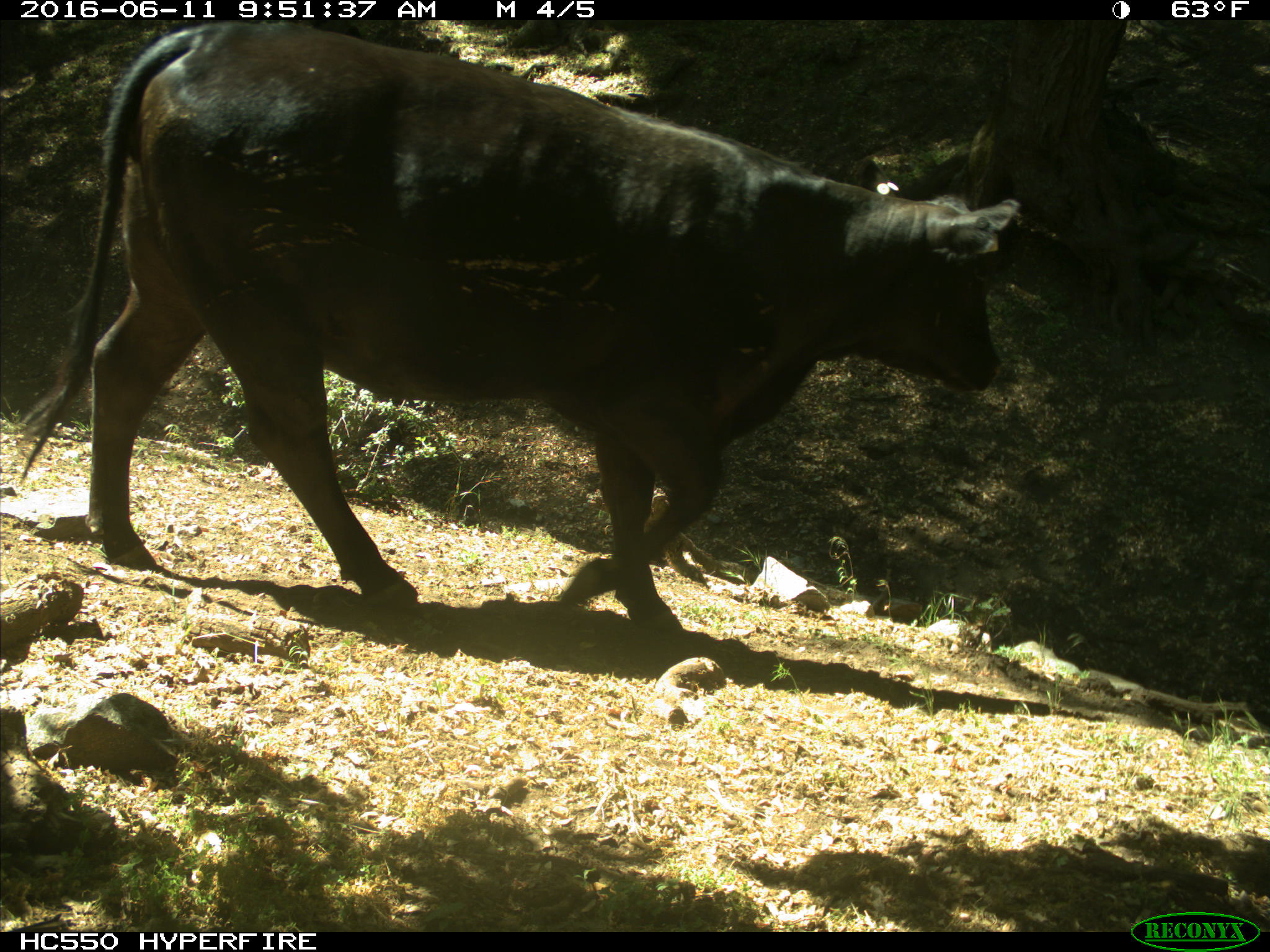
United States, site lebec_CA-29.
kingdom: Animalia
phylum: Chordata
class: Mammalia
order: Artiodactyla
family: Bovidae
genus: Bos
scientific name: Bos taurus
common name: domestic cow